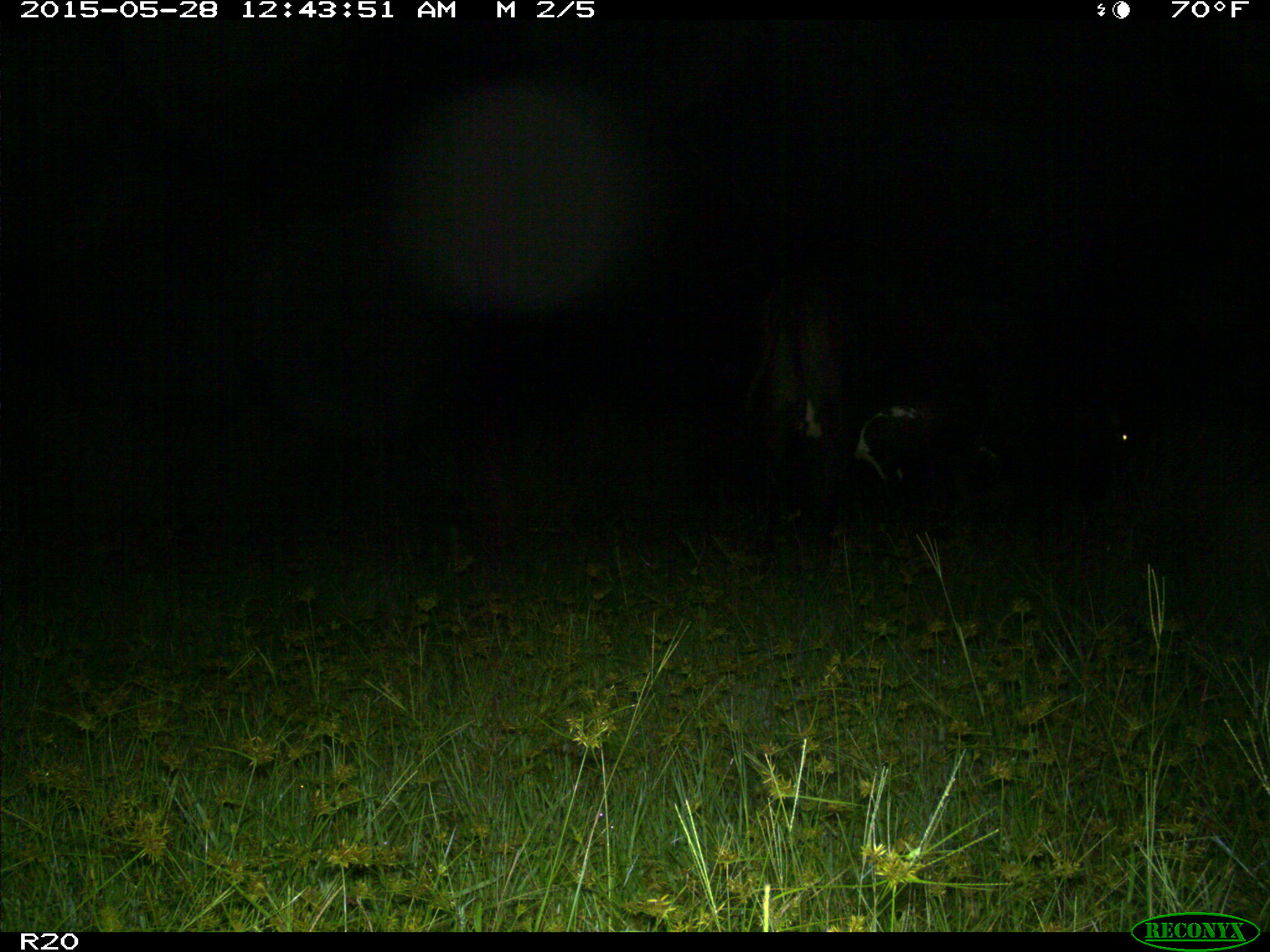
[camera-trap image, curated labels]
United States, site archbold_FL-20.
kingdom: Animalia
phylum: Chordata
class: Mammalia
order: Artiodactyla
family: Bovidae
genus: Bos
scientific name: Bos taurus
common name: domestic cow